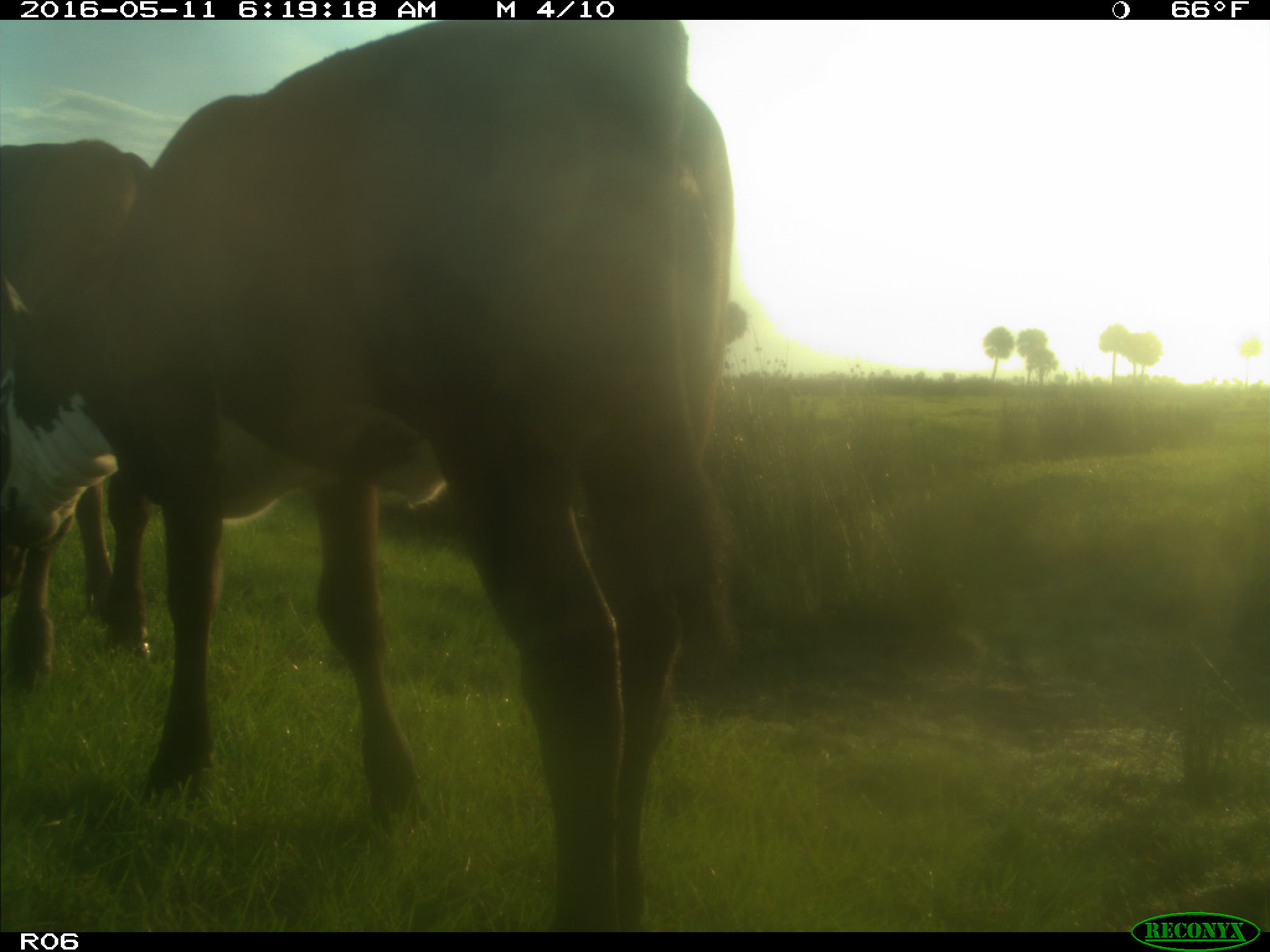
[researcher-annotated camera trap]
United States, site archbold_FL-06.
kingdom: Animalia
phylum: Chordata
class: Mammalia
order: Artiodactyla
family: Bovidae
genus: Bos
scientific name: Bos taurus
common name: domestic cow